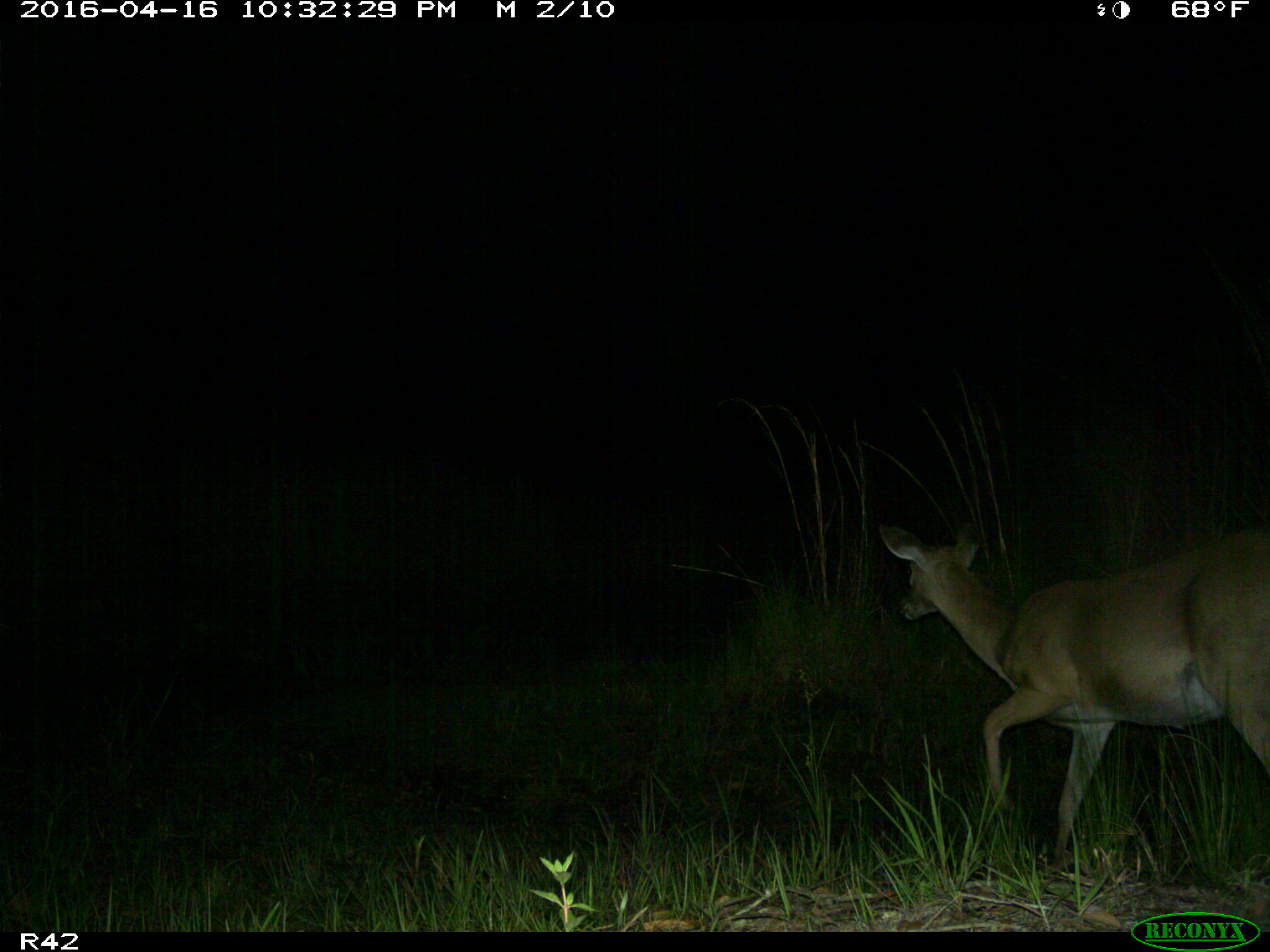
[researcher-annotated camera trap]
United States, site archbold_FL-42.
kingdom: Animalia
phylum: Chordata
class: Mammalia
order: Artiodactyla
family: Cervidae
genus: Odocoileus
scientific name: Odocoileus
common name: deer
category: unidentified deer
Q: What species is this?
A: Unidentified deer (deer) (Odocoileus).